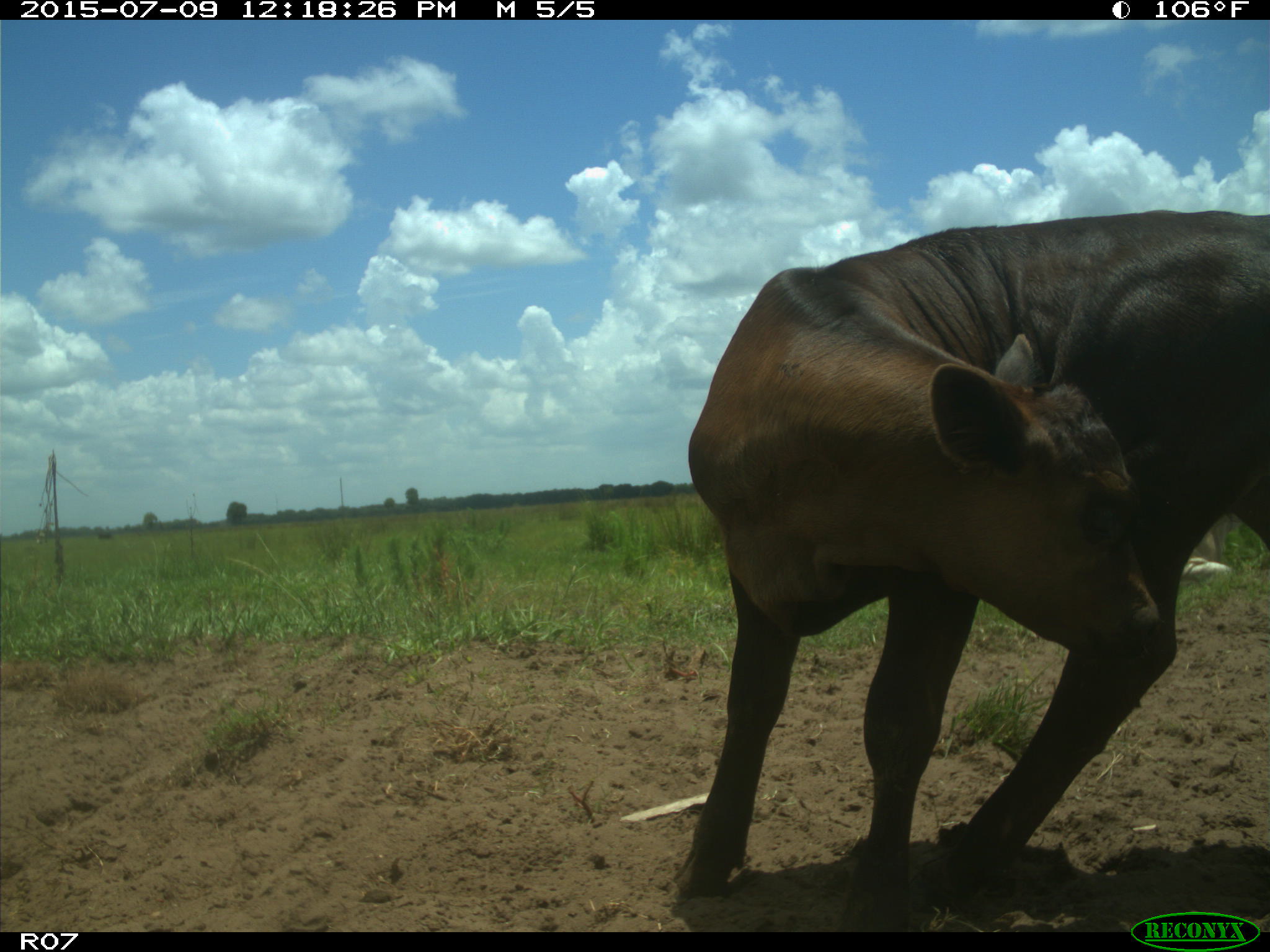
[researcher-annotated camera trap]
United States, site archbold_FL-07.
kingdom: Animalia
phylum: Chordata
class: Mammalia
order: Artiodactyla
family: Bovidae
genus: Bos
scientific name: Bos taurus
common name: domestic cow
Bos taurus (domestic cow).